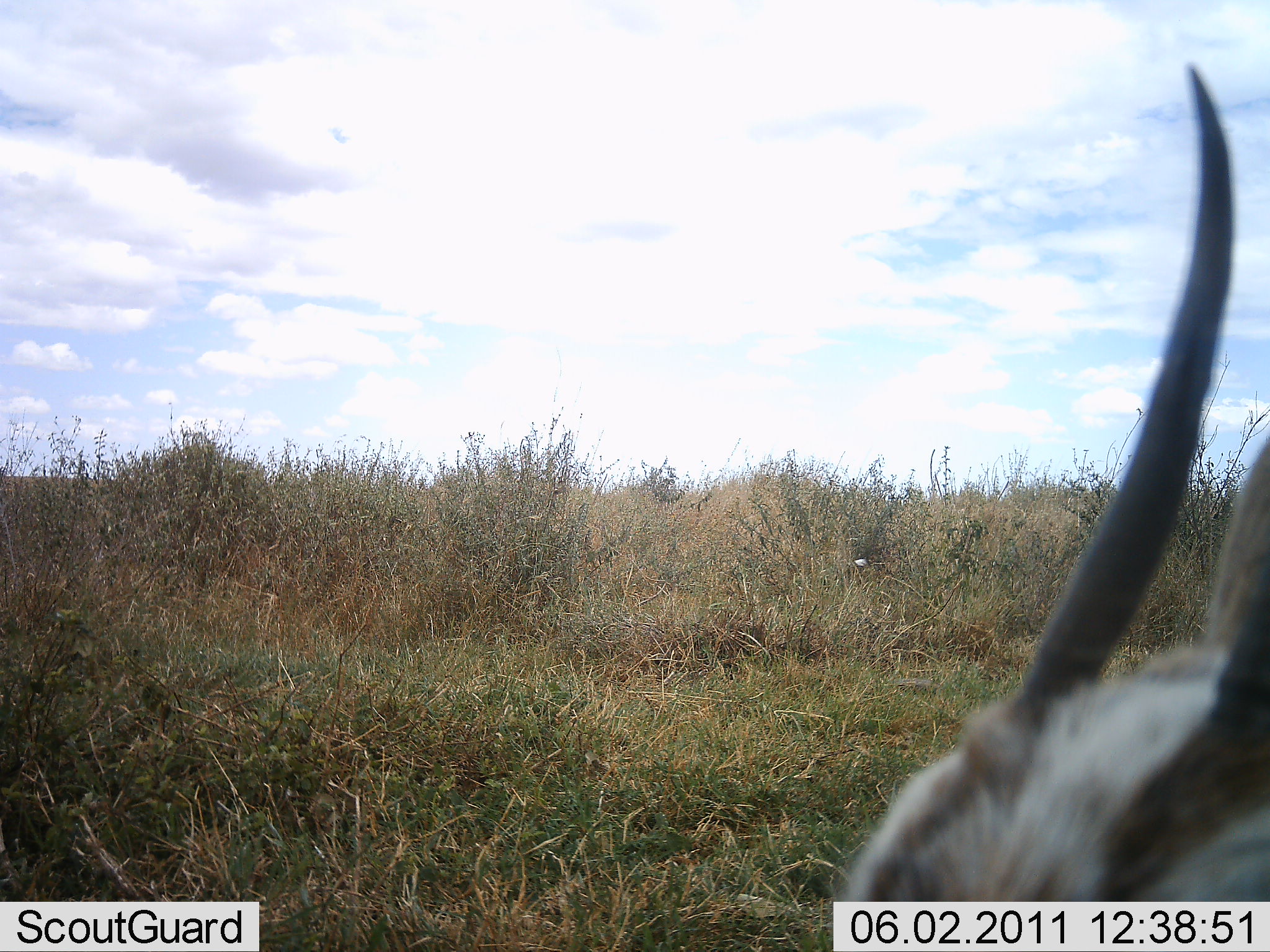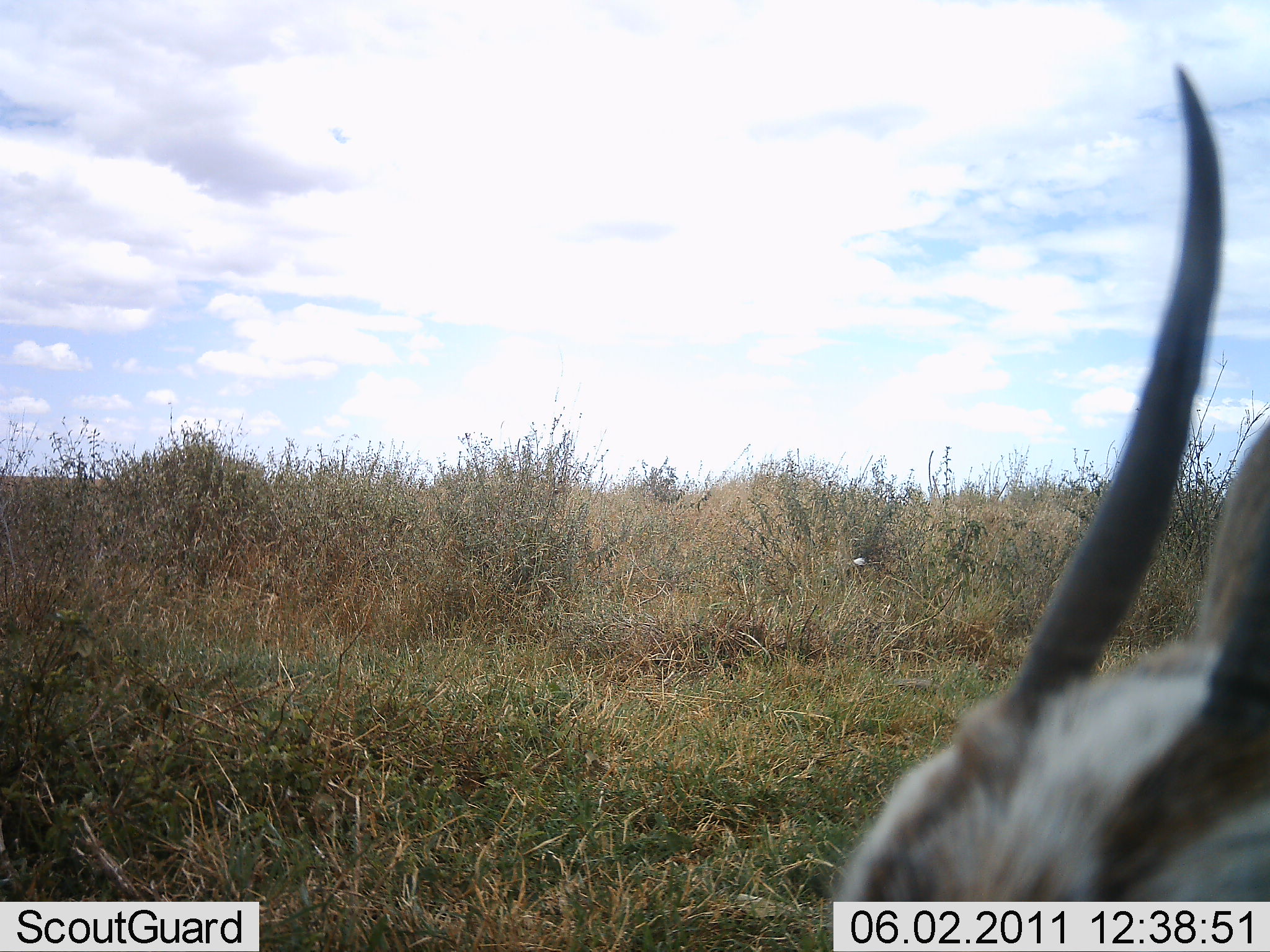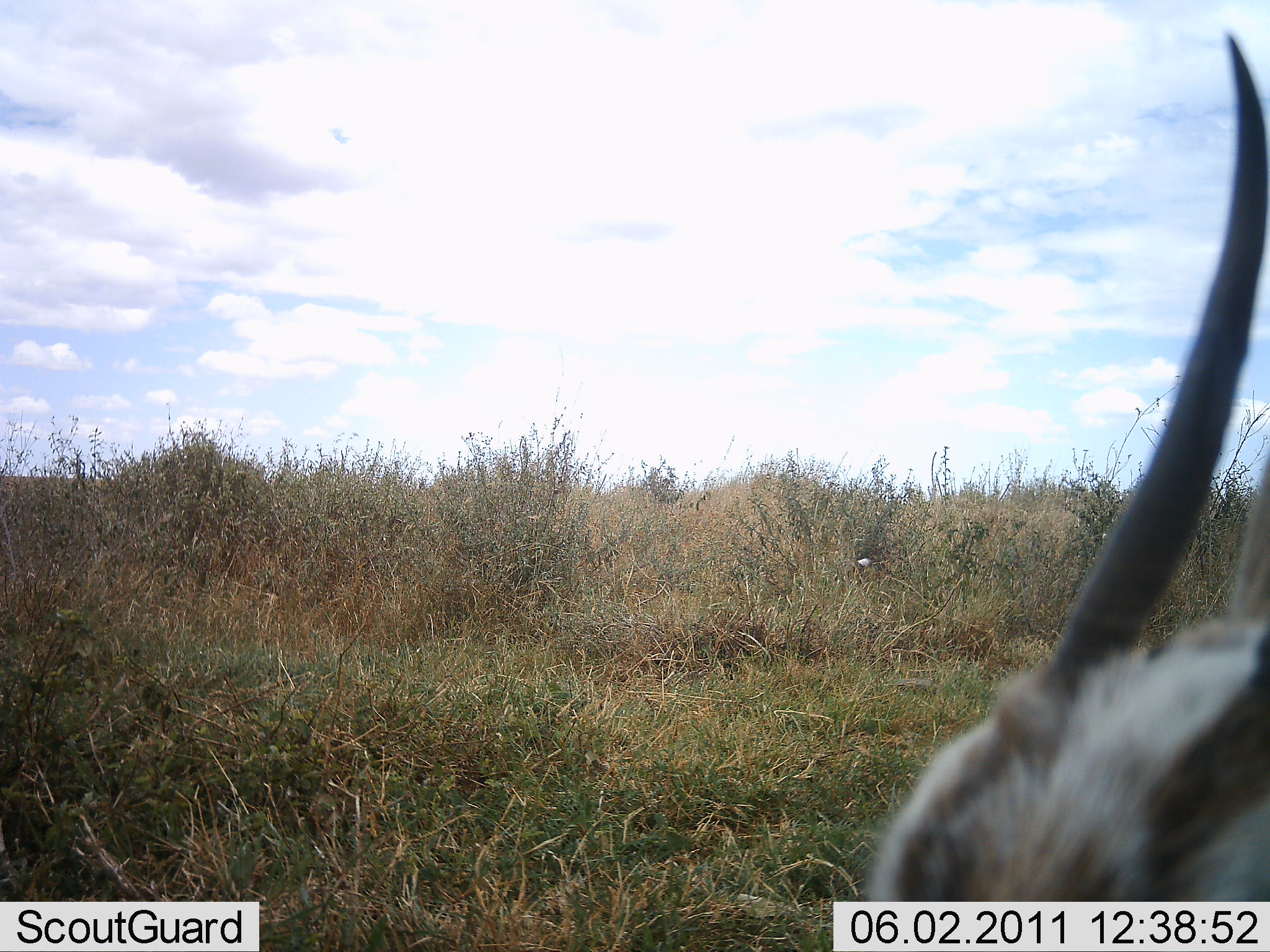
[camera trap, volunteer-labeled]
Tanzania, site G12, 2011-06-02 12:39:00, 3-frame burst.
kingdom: Animalia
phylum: Chordata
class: Mammalia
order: Artiodactyla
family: Bovidae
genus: Nanger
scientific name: Nanger granti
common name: grant's gazelle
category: gazellegrants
Gazellegrants (grant's gazelle) (Nanger granti), count 1. Behavior (volunteer vote fractions): standing 80%, resting 0%, moving 0%, interacting 0%. Young present (vote fraction): 0%. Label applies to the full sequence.